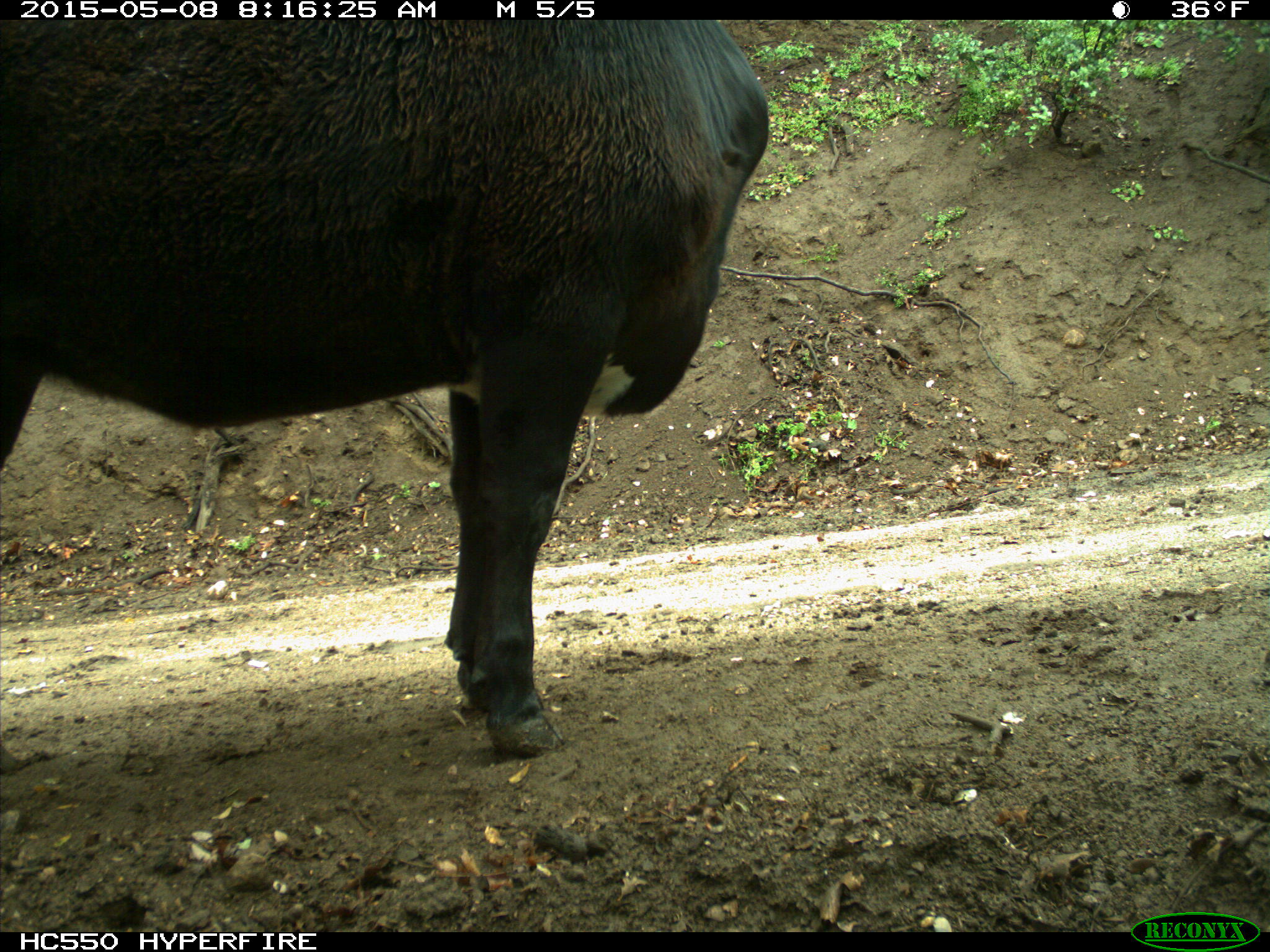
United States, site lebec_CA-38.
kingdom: Animalia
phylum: Chordata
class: Mammalia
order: Artiodactyla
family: Bovidae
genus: Bos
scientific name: Bos taurus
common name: domestic cow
Bos taurus (domestic cow).